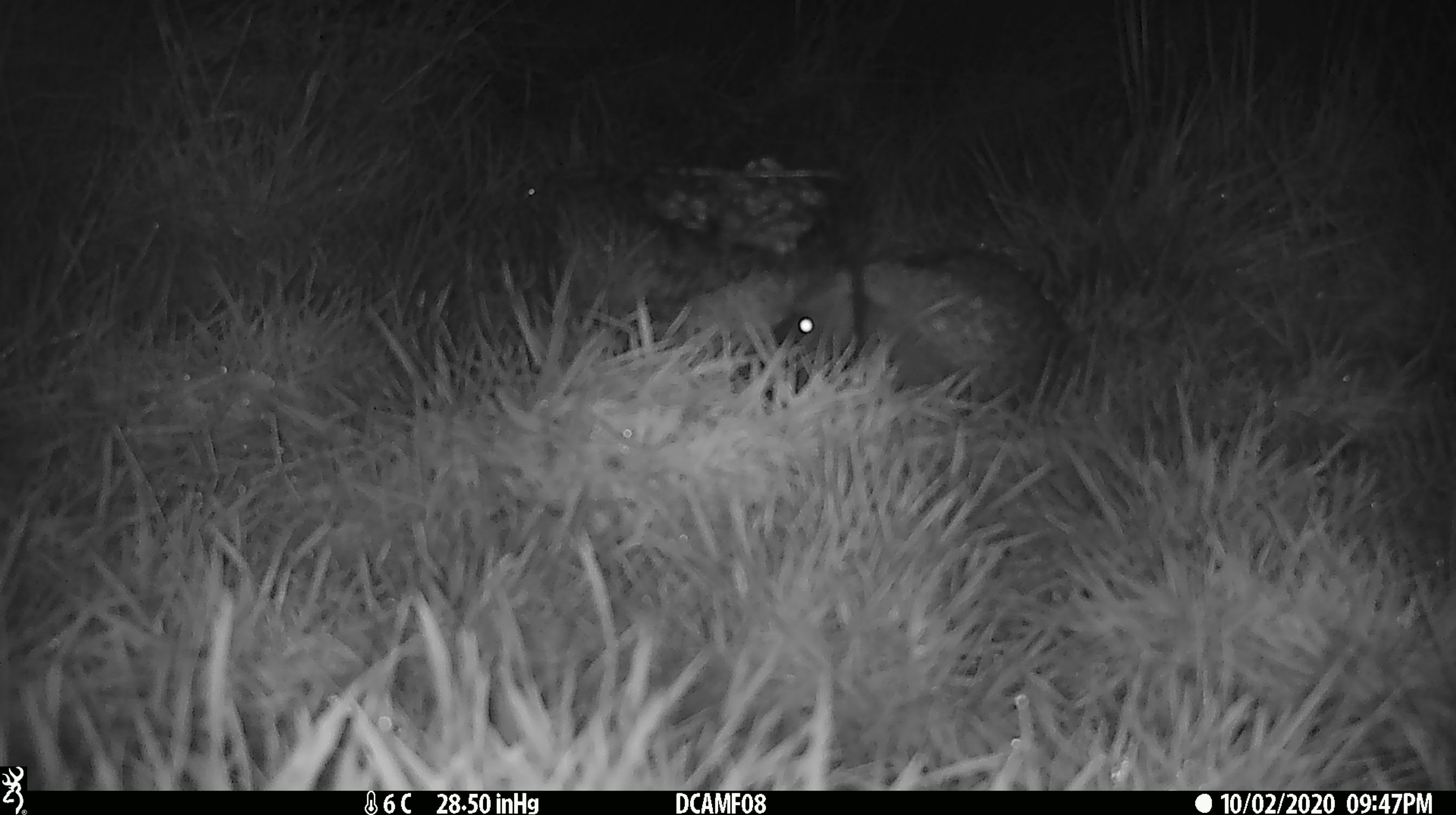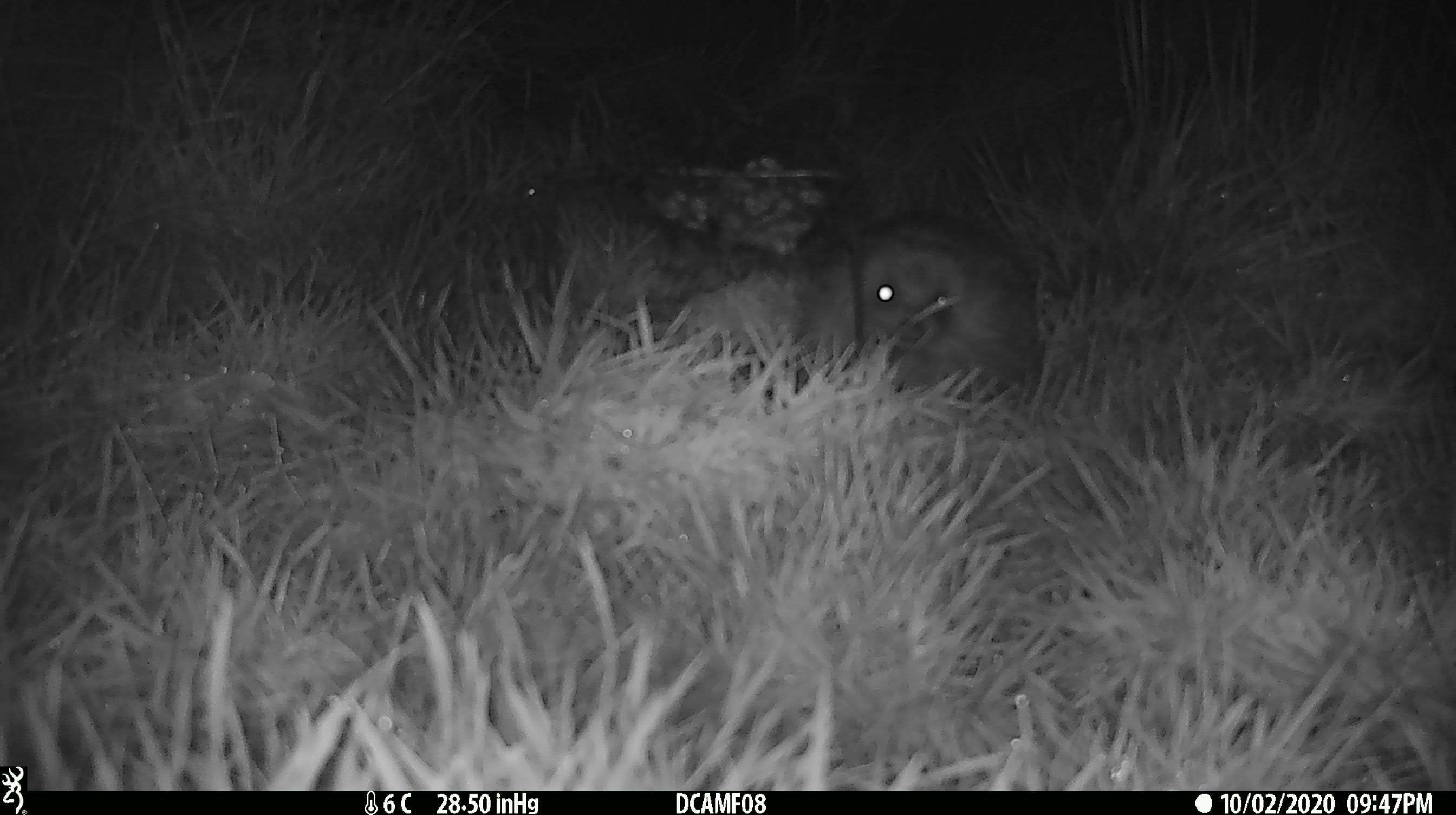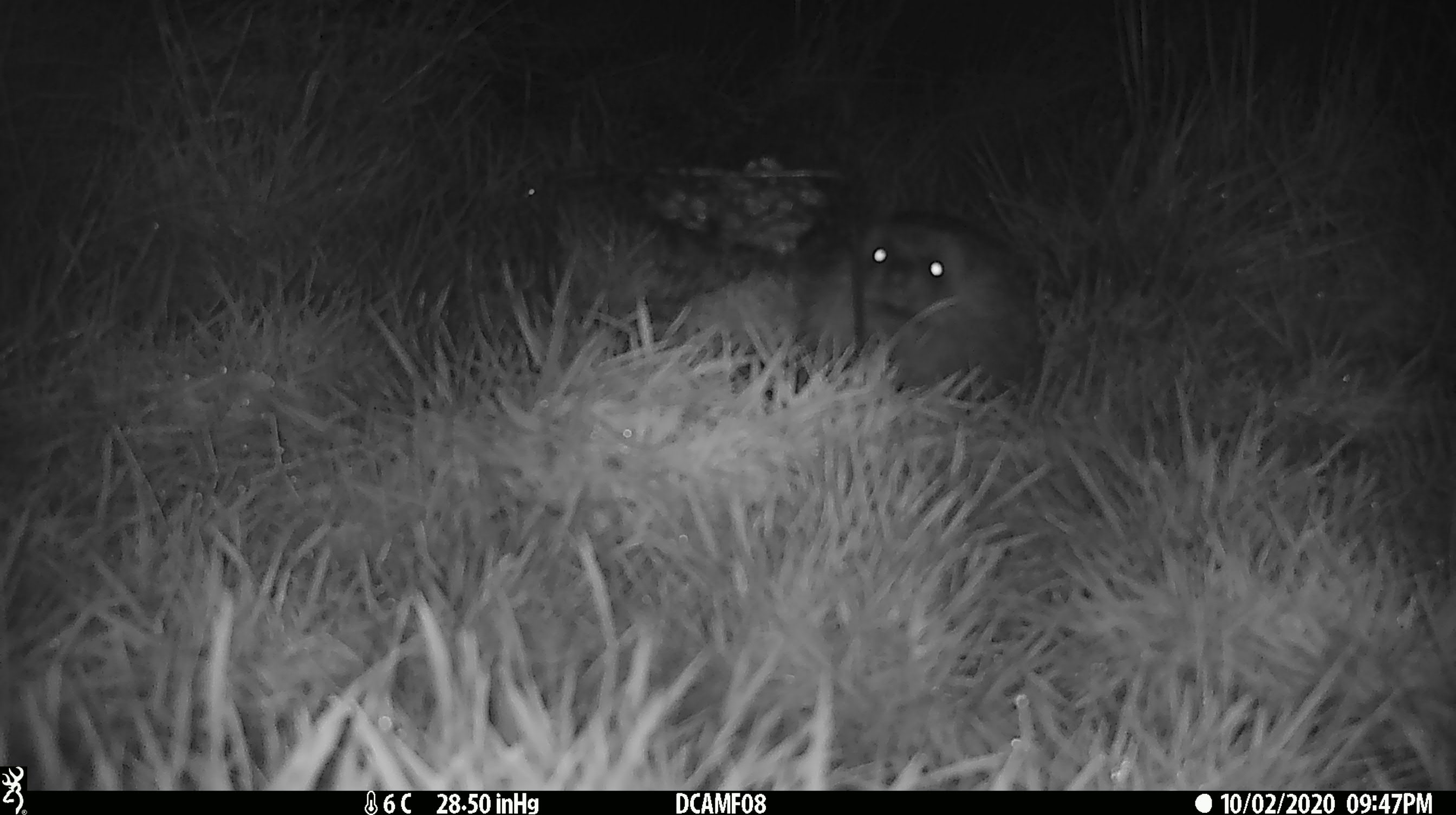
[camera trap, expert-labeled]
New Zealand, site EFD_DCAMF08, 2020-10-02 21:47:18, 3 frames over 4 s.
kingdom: Animalia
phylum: Chordata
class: Mammalia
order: Eulipotyphla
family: Erinaceidae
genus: Erinaceus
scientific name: Erinaceus europaeus europaeus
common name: european hedgehog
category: hedgehog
Hedgehog (european hedgehog) (Erinaceus europaeus europaeus).